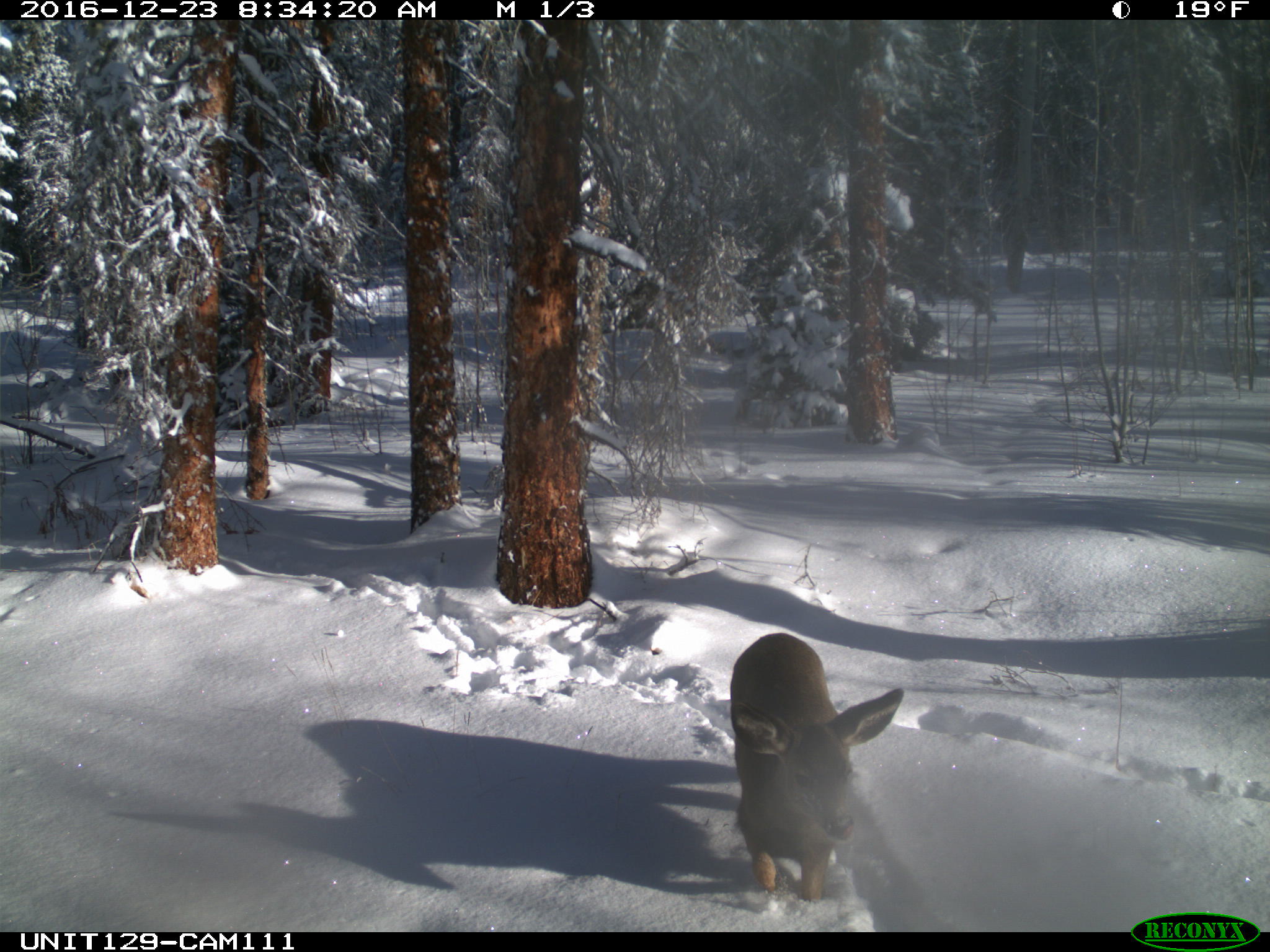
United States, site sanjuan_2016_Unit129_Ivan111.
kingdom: Animalia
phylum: Chordata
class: Mammalia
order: Artiodactyla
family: Cervidae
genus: Odocoileus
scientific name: Odocoileus hemionus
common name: mule deer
Odocoileus hemionus (mule deer).